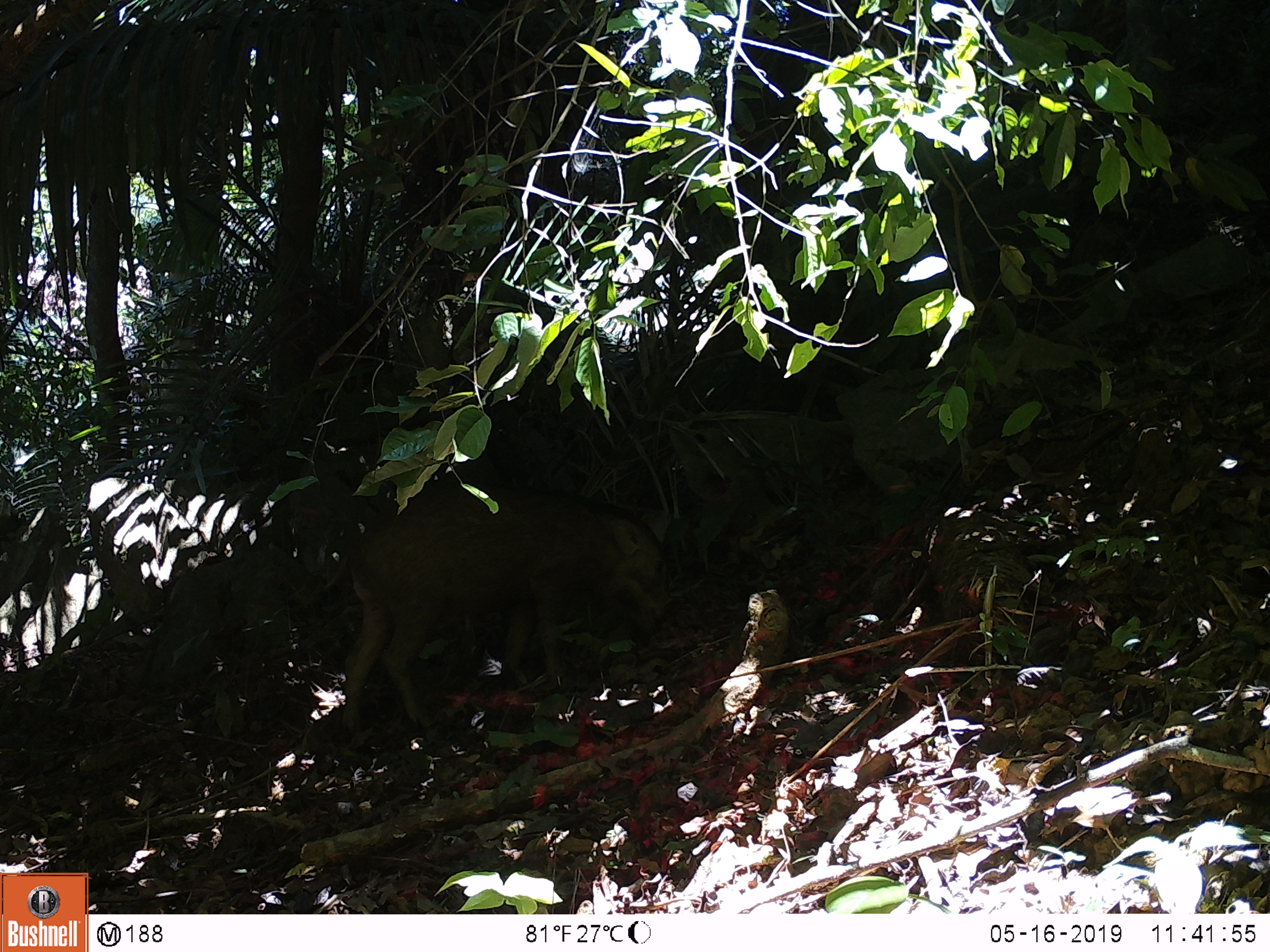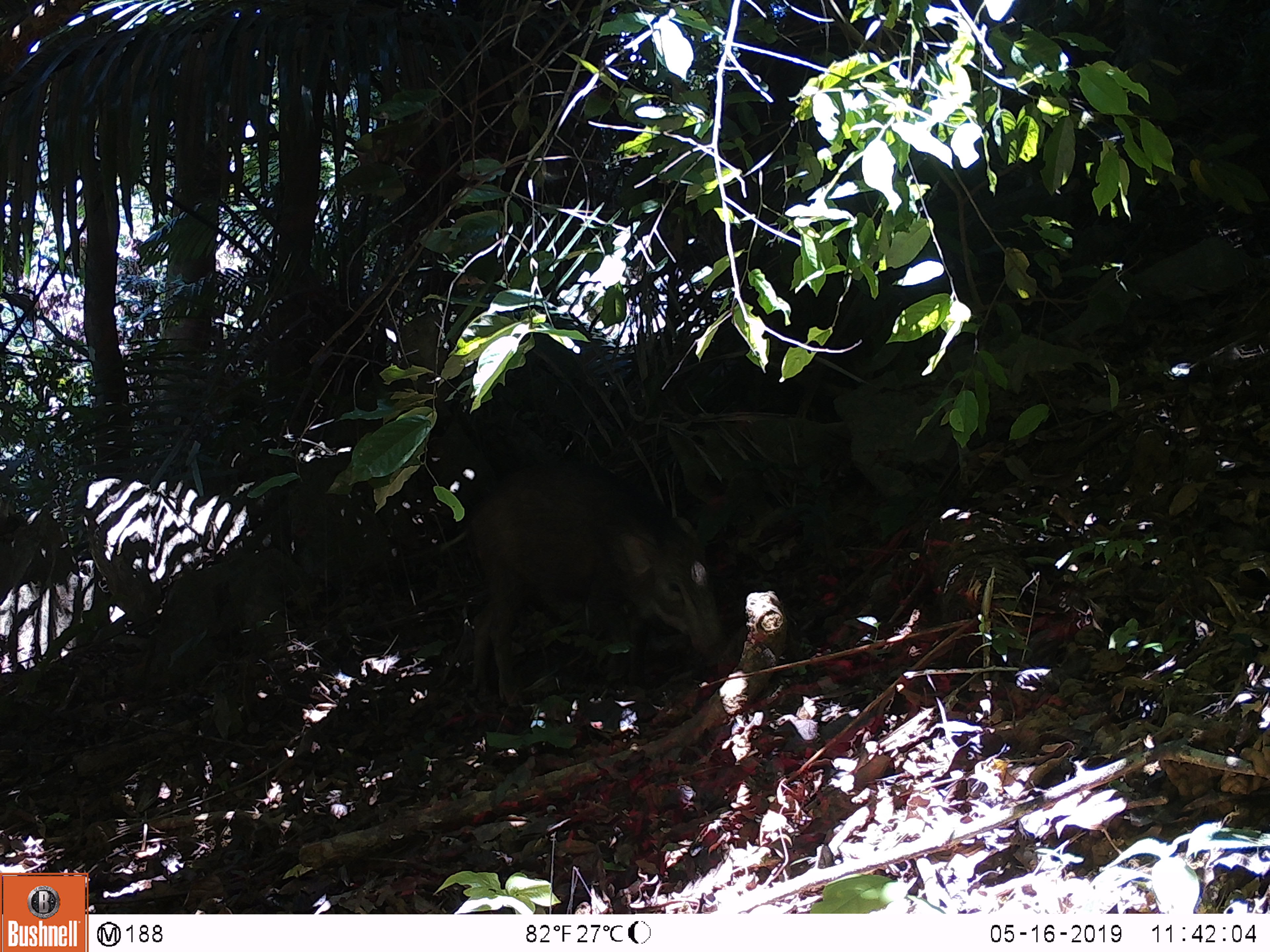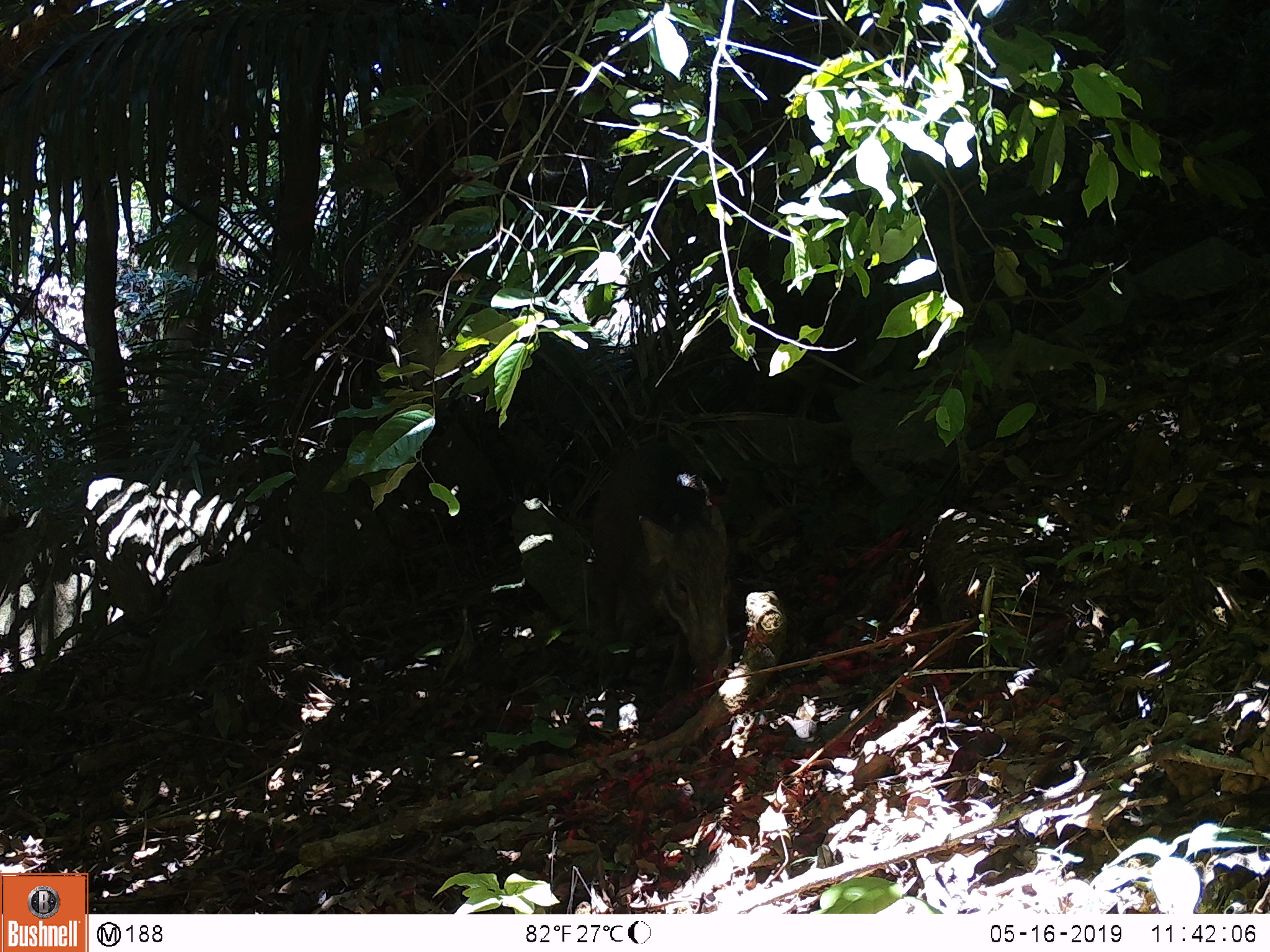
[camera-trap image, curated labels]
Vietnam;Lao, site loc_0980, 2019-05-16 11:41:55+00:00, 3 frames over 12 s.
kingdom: Animalia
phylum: Chordata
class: Mammalia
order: Artiodactyla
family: Suidae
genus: Sus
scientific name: Sus scrofa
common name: eurasian wild pig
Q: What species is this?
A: Eurasian wild pig (Sus scrofa).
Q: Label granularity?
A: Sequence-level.